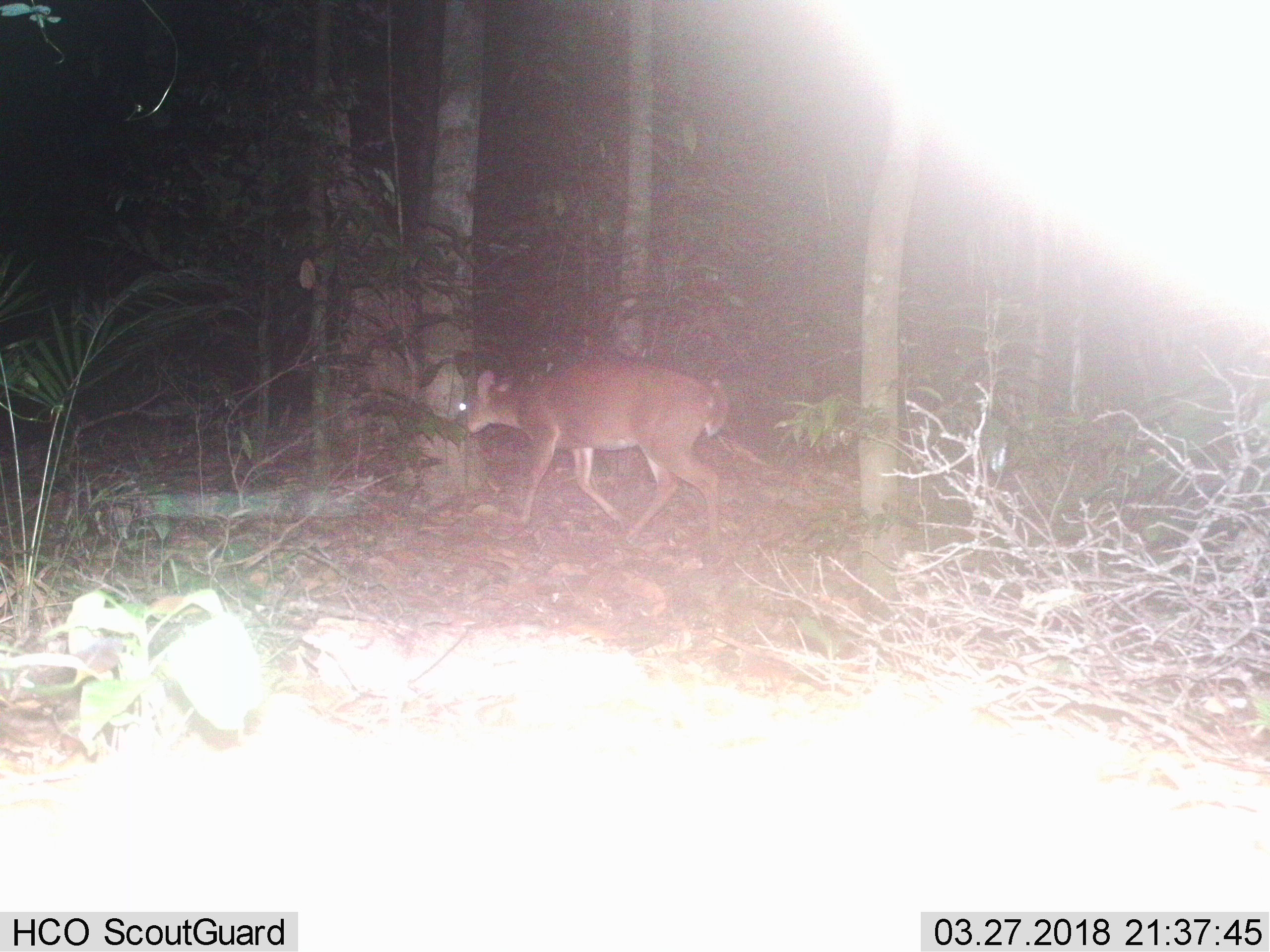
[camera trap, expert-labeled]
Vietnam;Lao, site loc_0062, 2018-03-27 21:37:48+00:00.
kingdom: Animalia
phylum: Chordata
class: Mammalia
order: Artiodactyla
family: Cervidae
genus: Muntiacus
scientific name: Muntiacus vuquangensis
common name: large-antlered muntjac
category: large antlered muntjac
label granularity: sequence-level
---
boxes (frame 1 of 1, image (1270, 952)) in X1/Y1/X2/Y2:
large antlered muntjac: 458/357/729/549